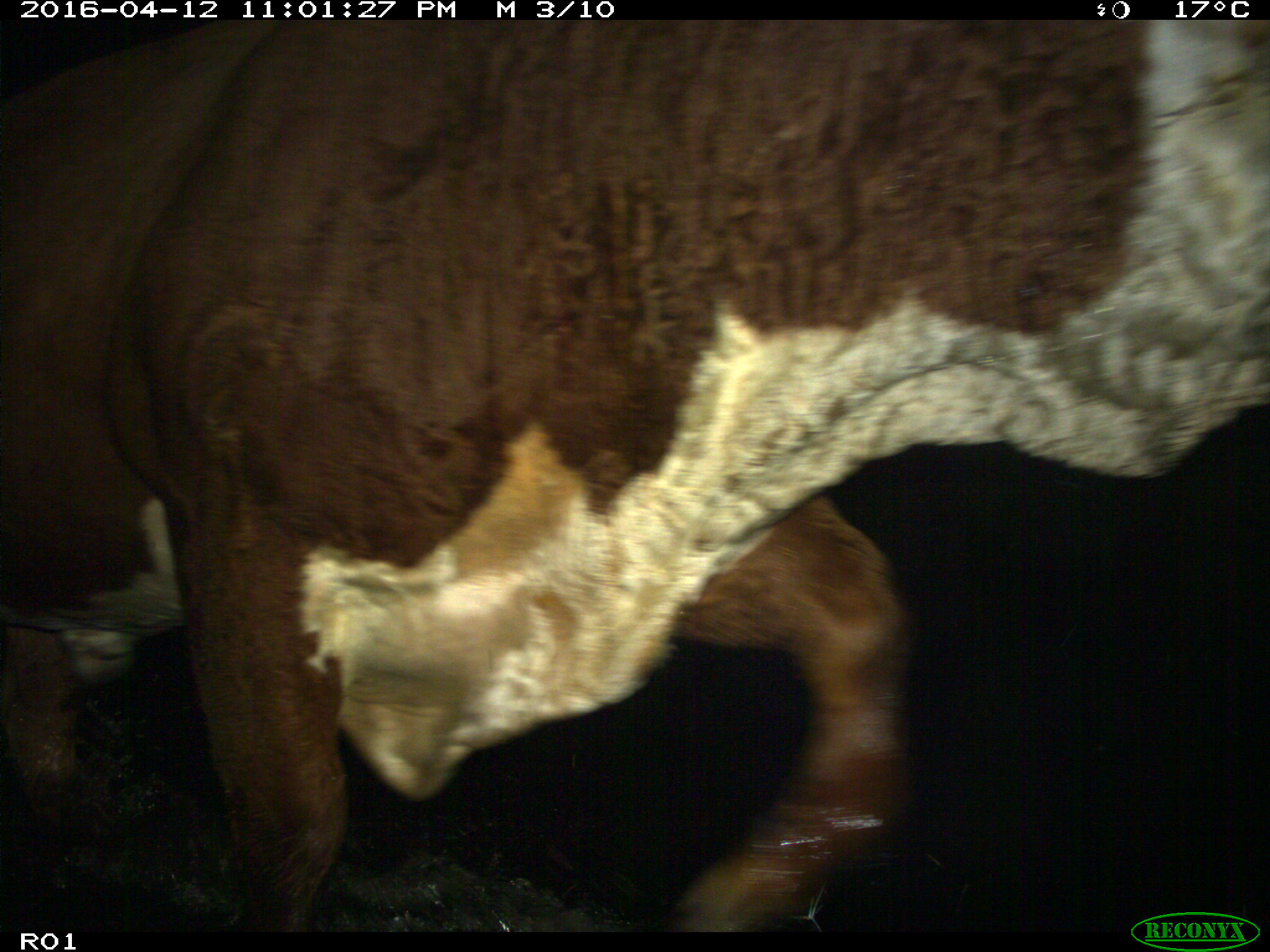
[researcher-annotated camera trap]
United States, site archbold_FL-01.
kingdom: Animalia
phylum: Chordata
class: Mammalia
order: Artiodactyla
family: Bovidae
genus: Bos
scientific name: Bos taurus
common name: domestic cow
Bos taurus (domestic cow).